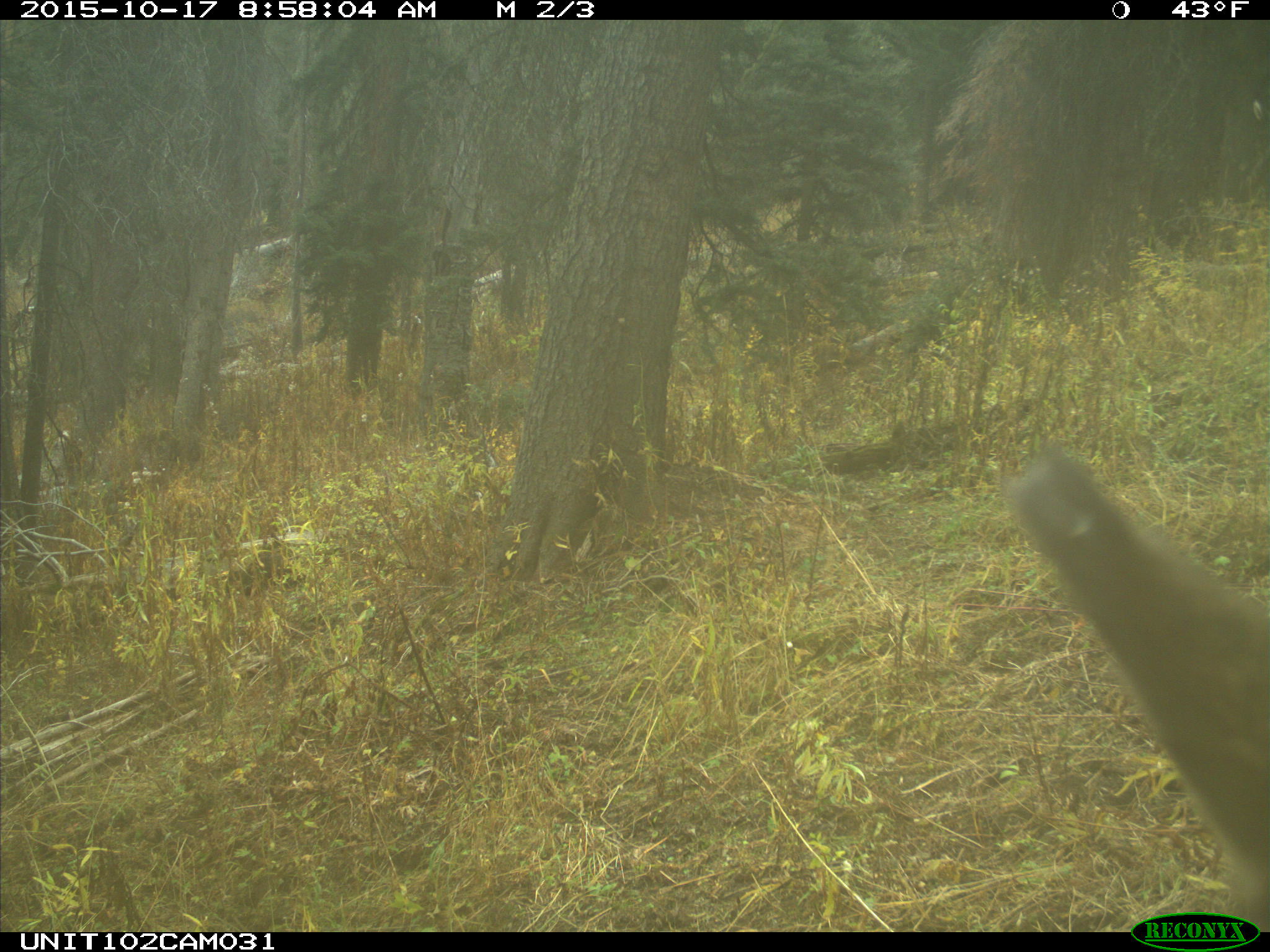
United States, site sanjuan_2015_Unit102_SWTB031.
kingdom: Animalia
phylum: Chordata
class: Mammalia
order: Artiodactyla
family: Cervidae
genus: Cervus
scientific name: Cervus elaphus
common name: red deer